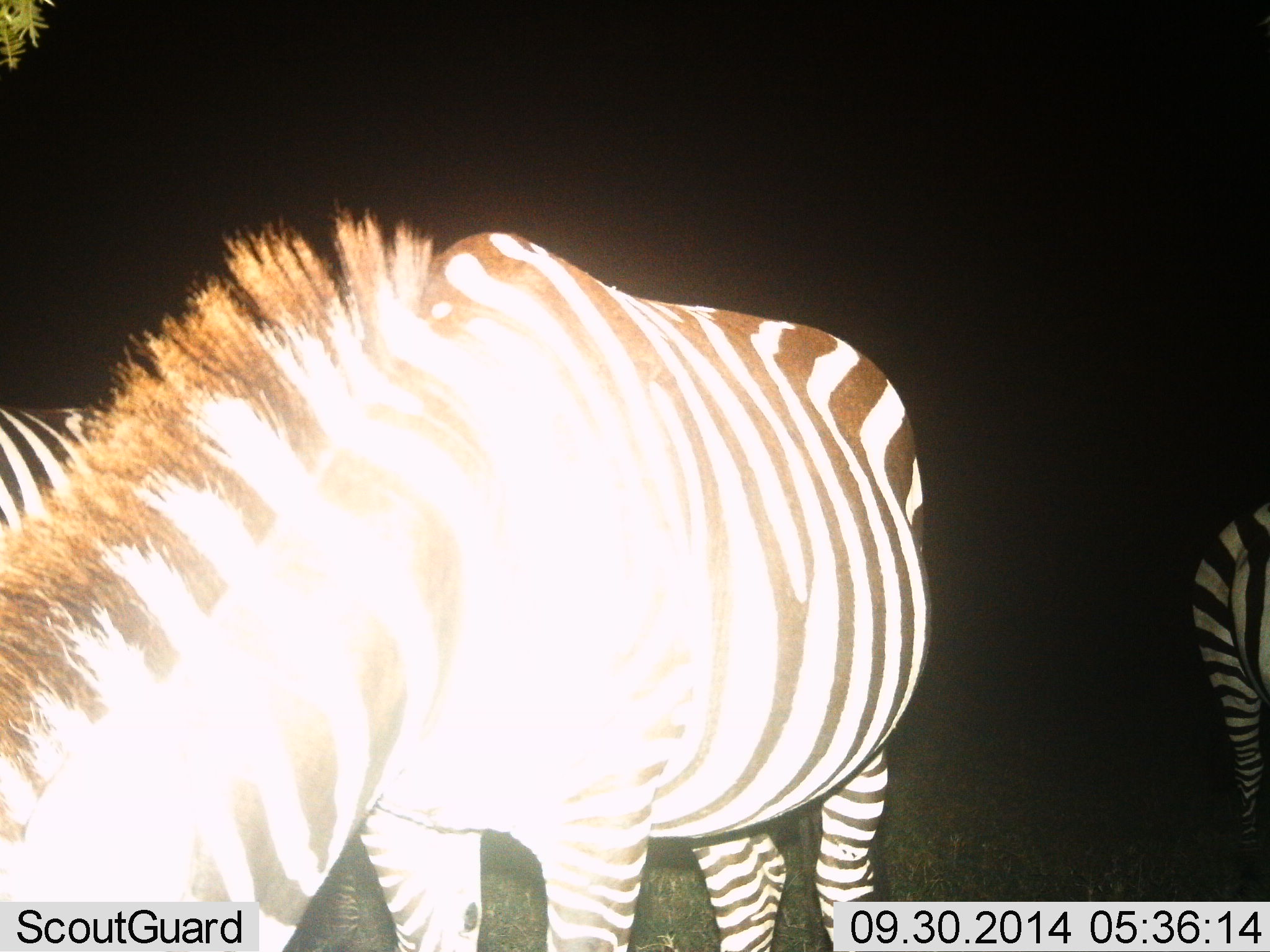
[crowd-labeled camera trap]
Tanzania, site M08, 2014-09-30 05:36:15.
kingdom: Animalia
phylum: Chordata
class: Mammalia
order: Perissodactyla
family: Equidae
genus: Equus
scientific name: Equus quagga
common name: plains zebra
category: zebra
Zebra (plains zebra) (Equus quagga), count 3. Behavior (volunteer vote fractions): standing 50%, resting 0%, moving 0%, interacting 0%. Young present (vote fraction): 0%. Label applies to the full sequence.